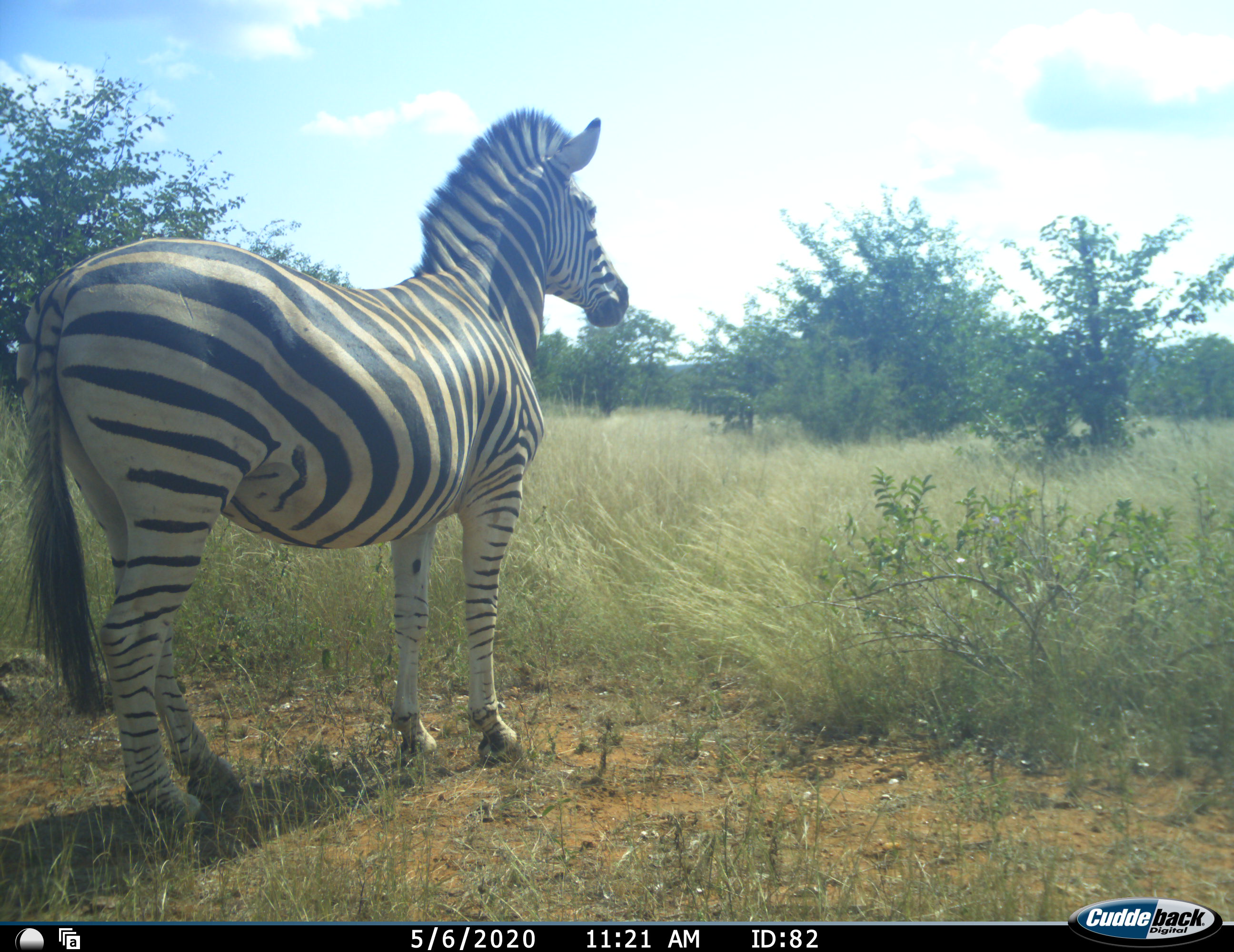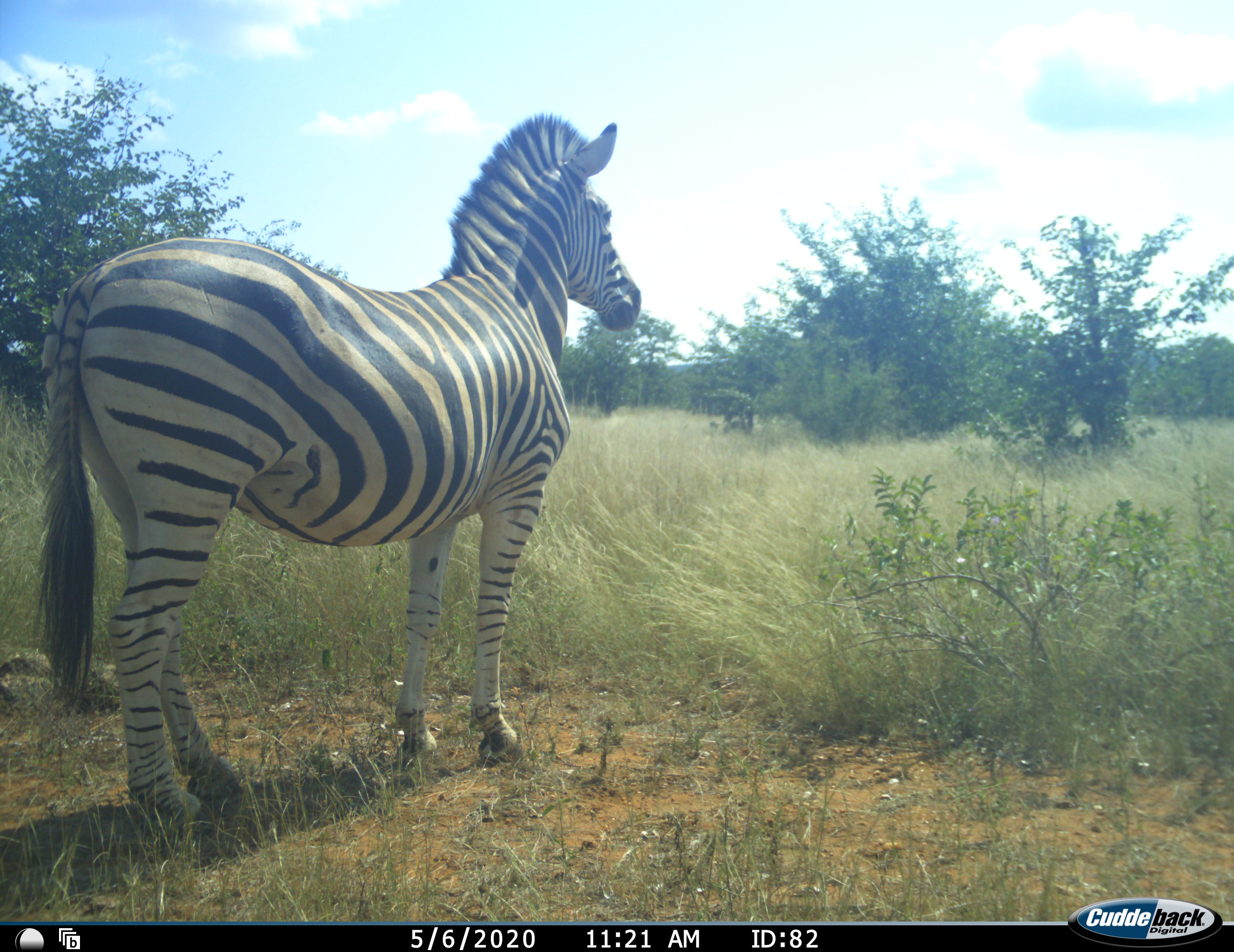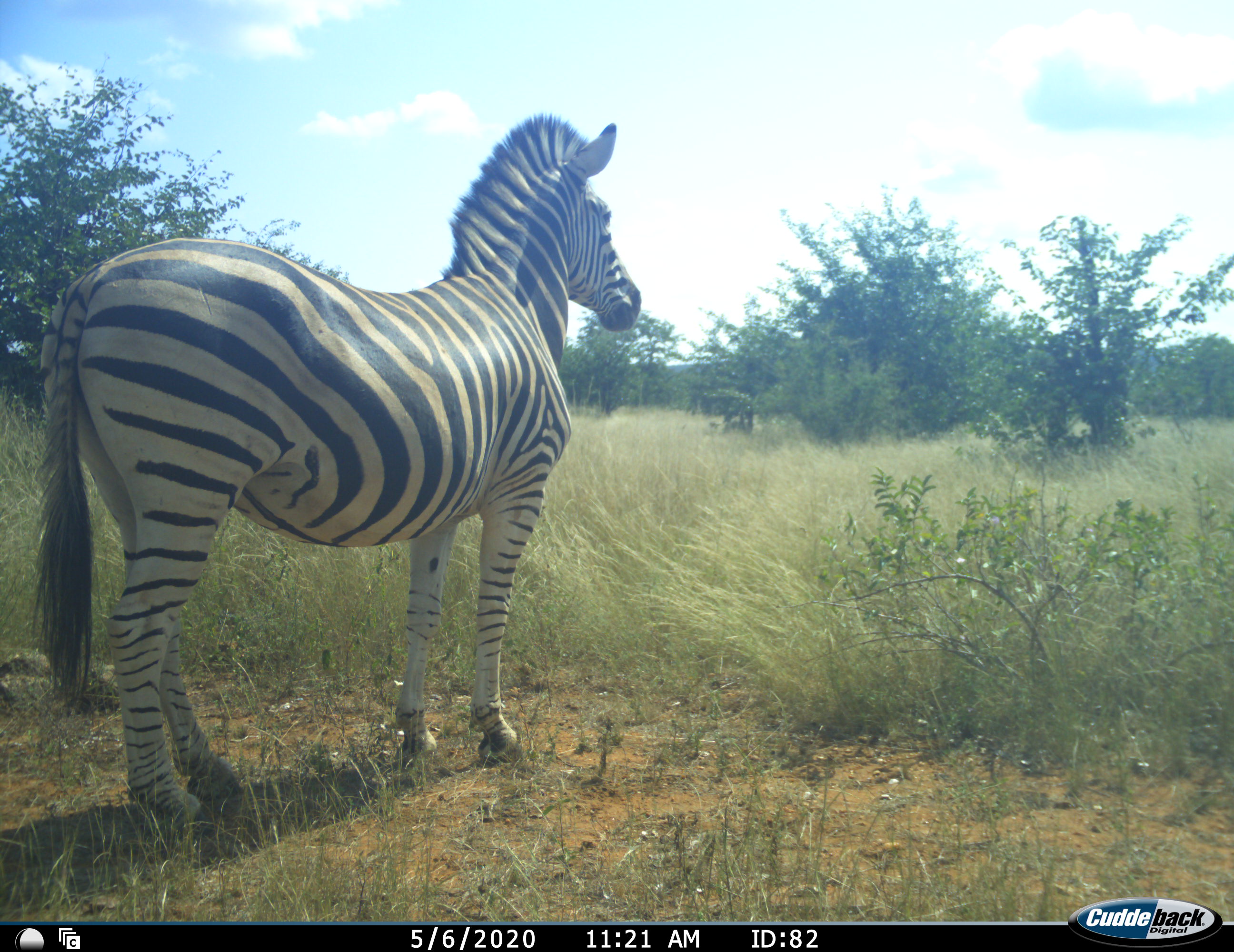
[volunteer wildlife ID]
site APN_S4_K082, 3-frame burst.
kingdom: Animalia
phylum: Chordata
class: Mammalia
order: Perissodactyla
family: Equidae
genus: Equus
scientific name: Equus quagga burchellii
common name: burchell's zebra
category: zebraburchells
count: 1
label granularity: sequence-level